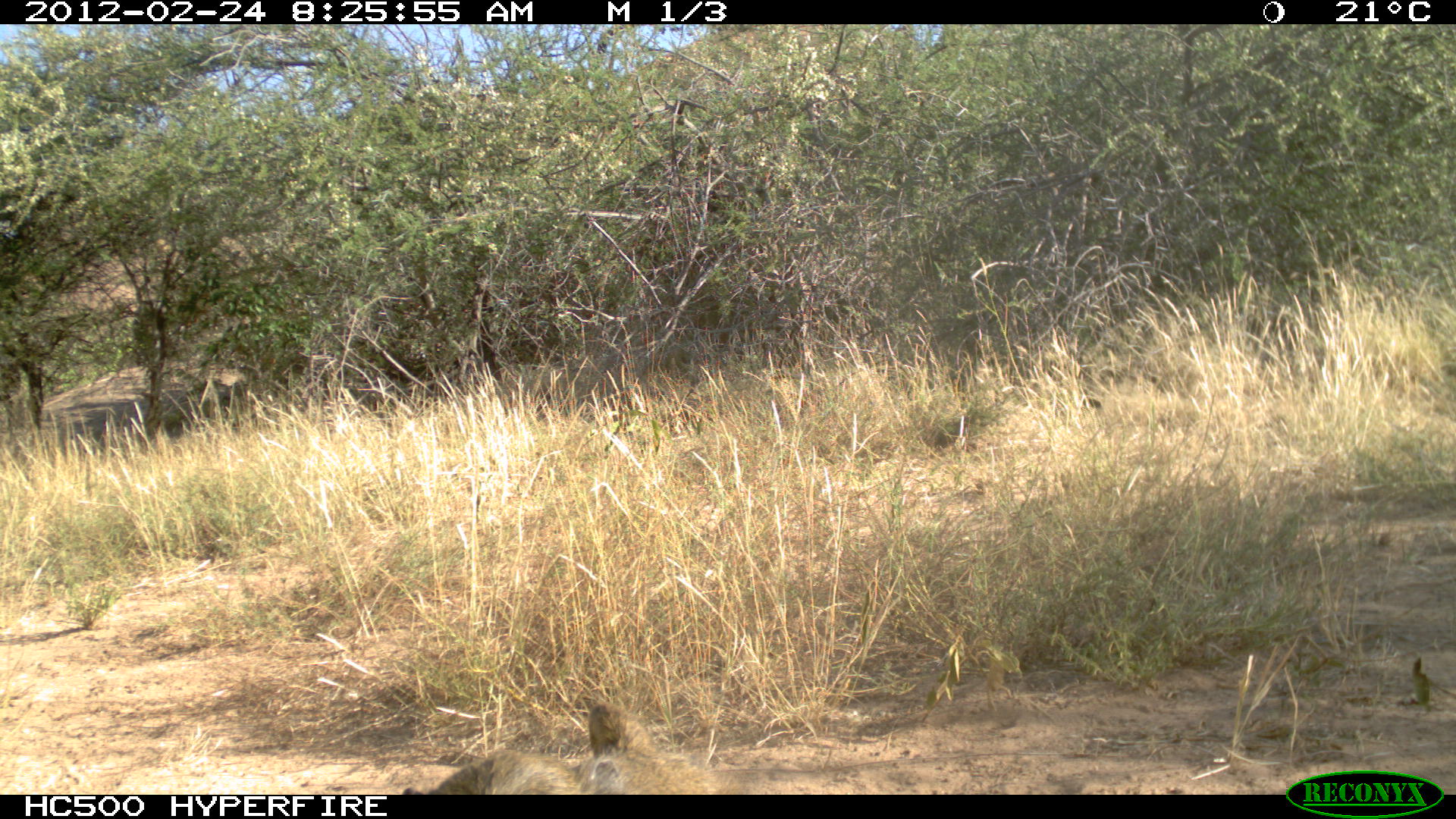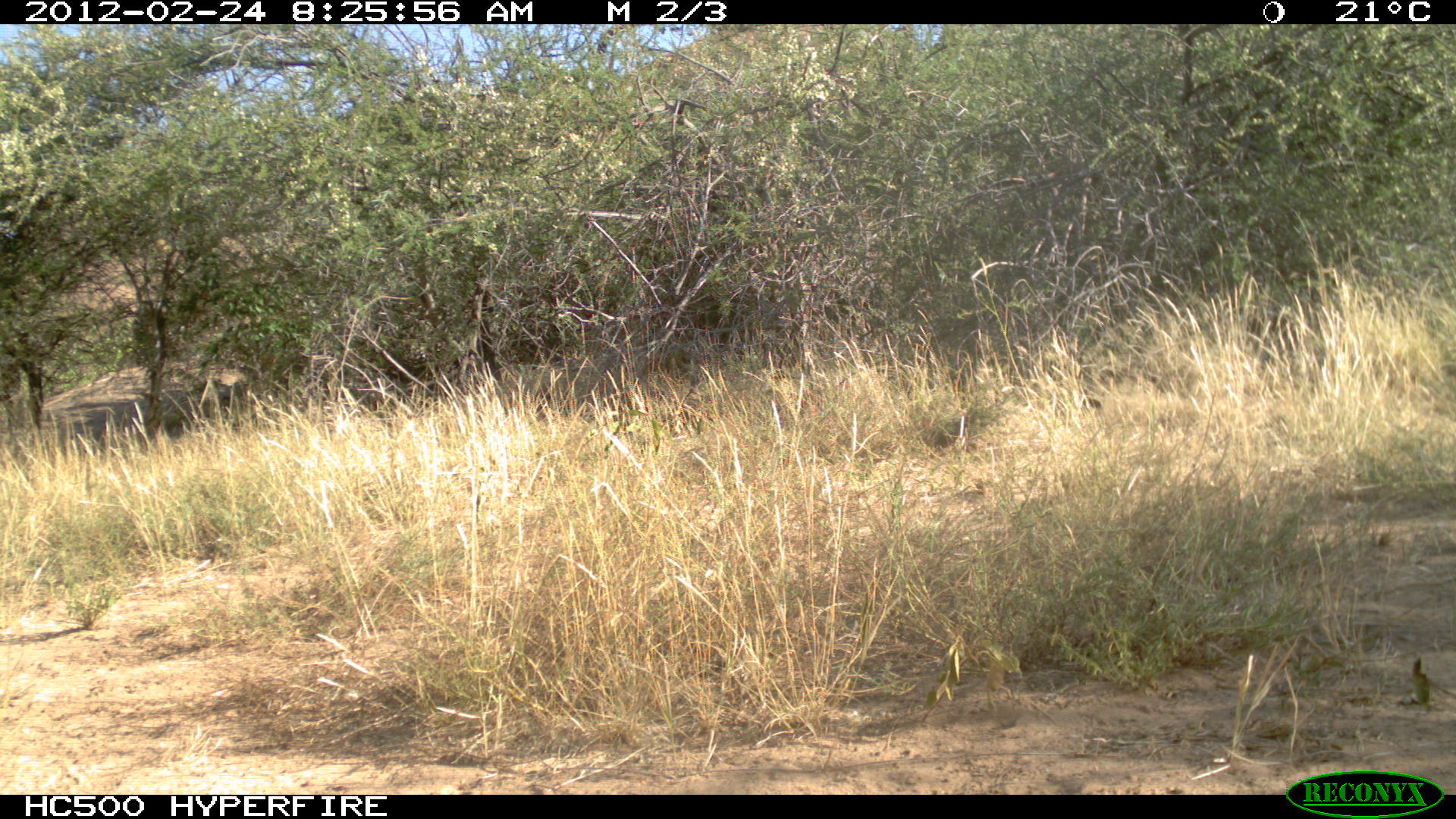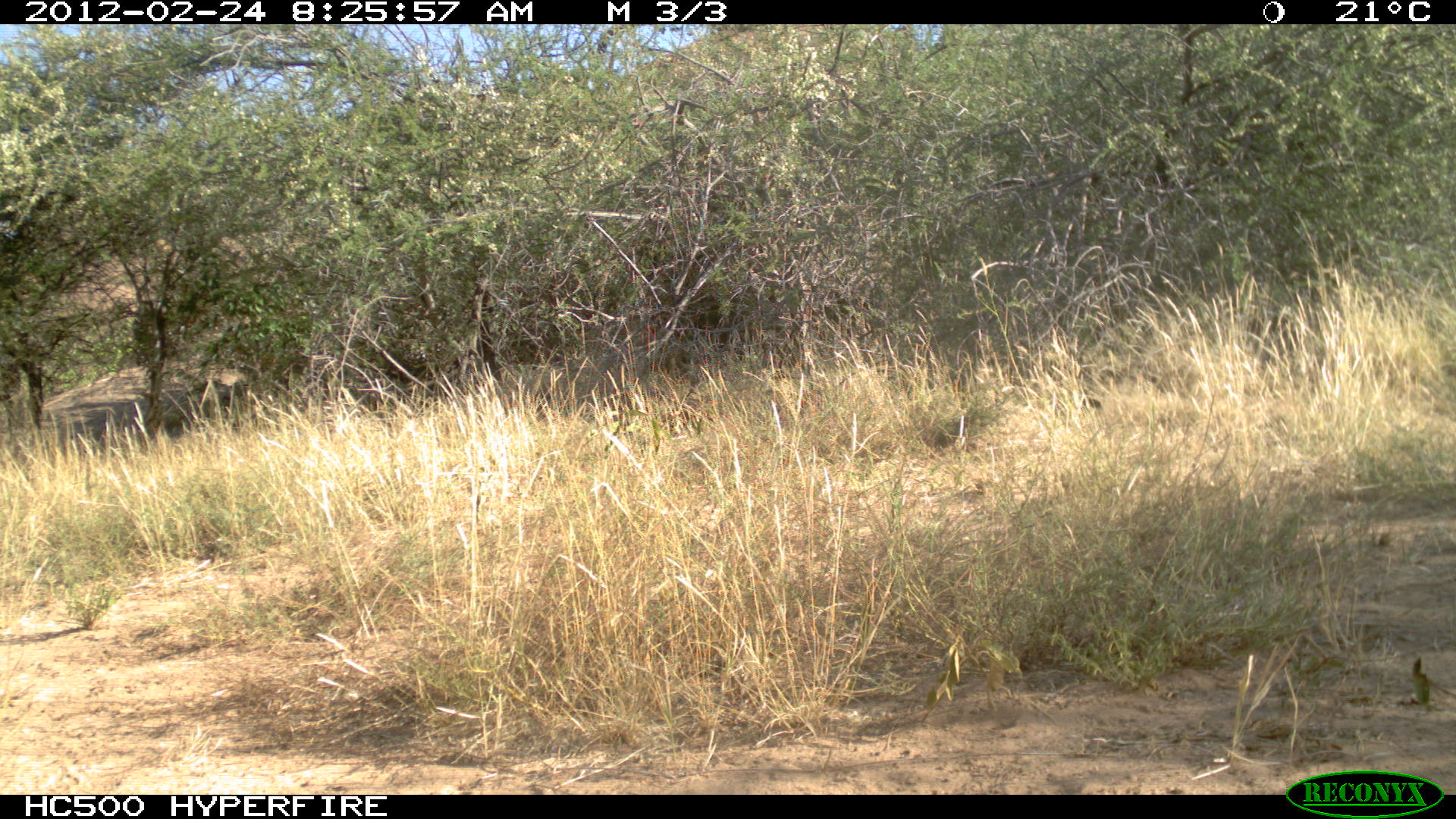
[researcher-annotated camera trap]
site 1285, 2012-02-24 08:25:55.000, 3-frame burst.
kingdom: Animalia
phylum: Chordata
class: Mammalia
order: Primates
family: Cercopithecidae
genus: Papio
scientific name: Papio anubis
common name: olive baboon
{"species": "Papio anubis (olive baboon)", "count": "1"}